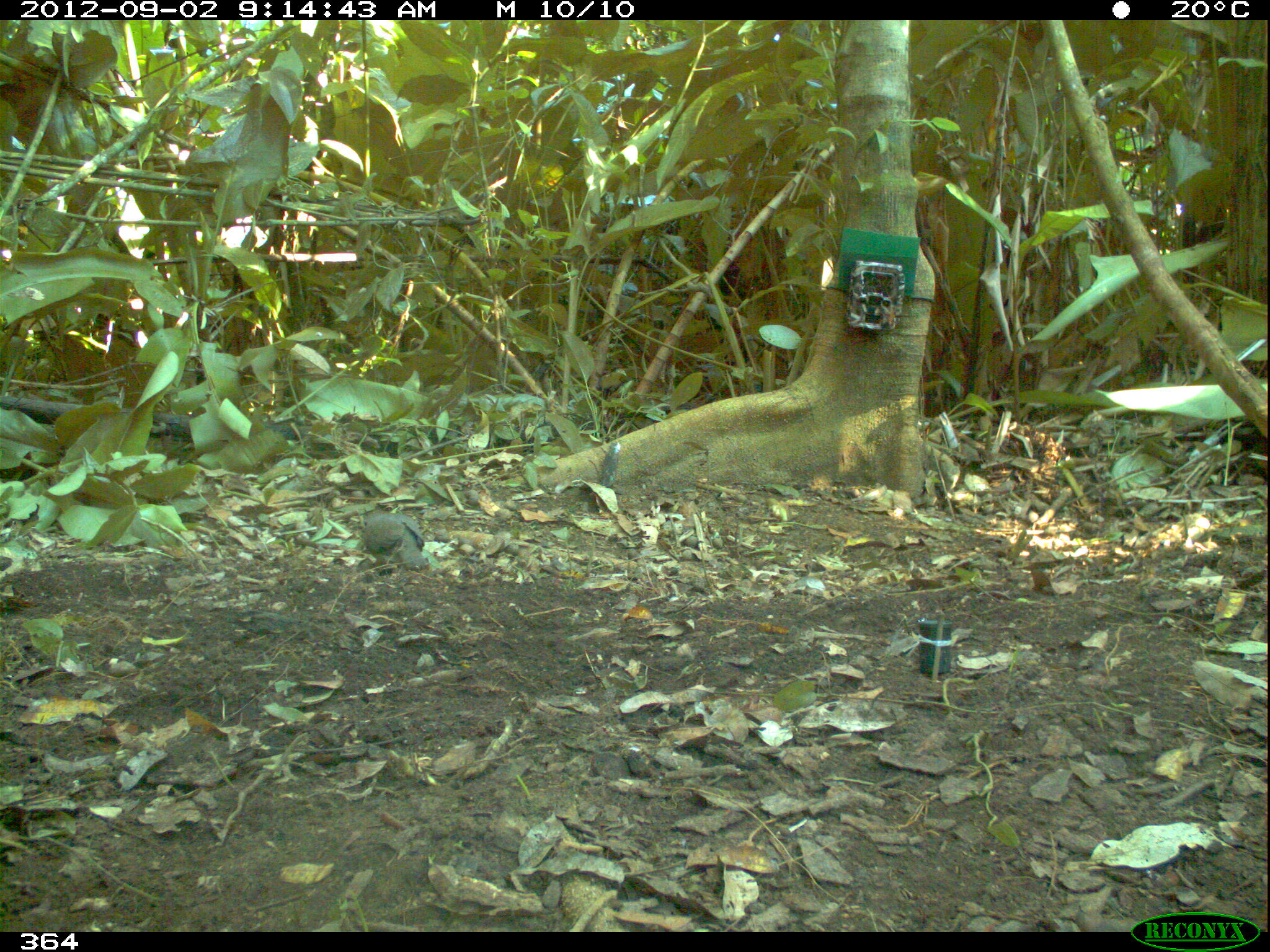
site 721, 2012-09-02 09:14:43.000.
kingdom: Animalia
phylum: Chordata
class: Aves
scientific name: Aves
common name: bird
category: unknown bird